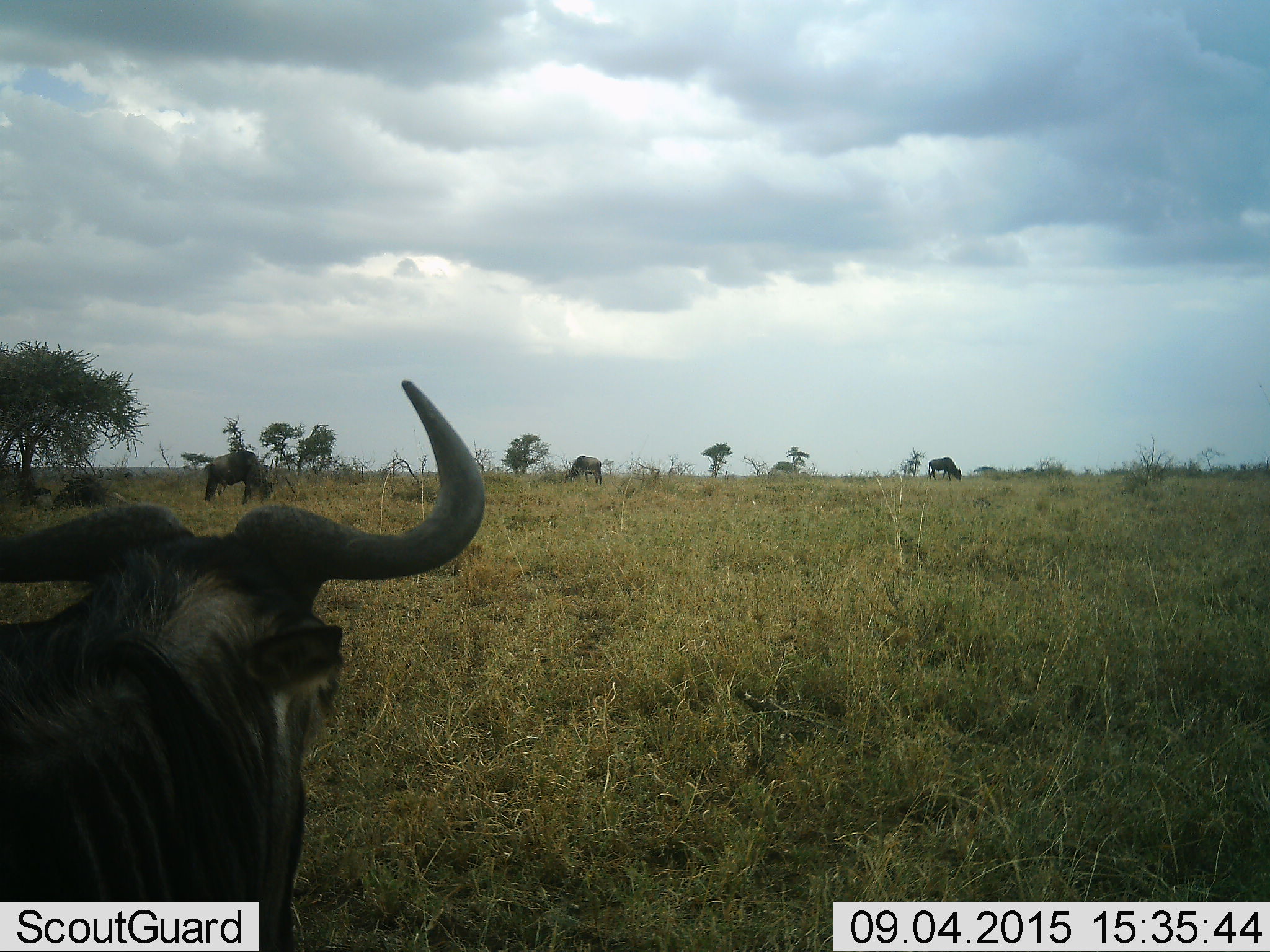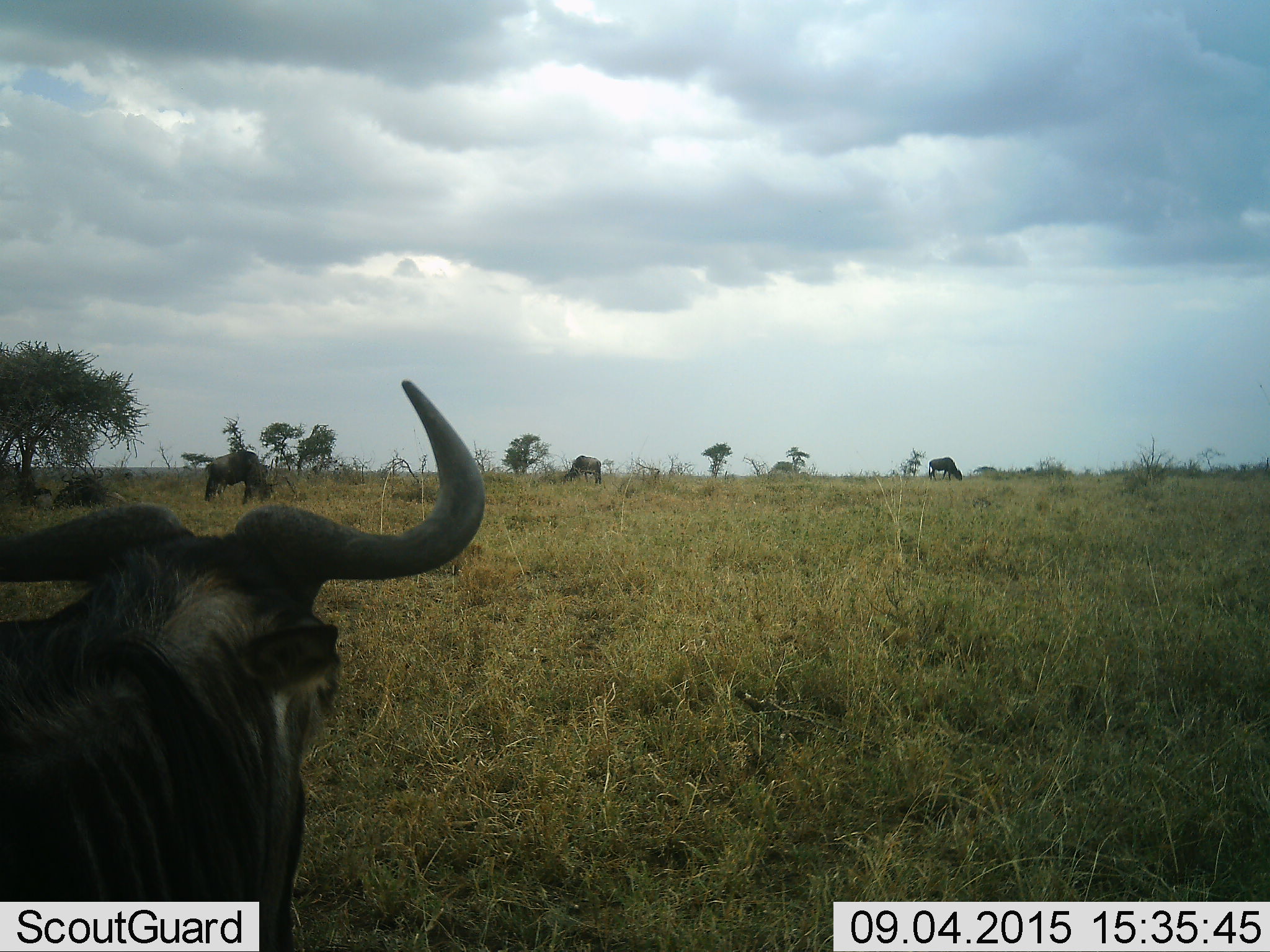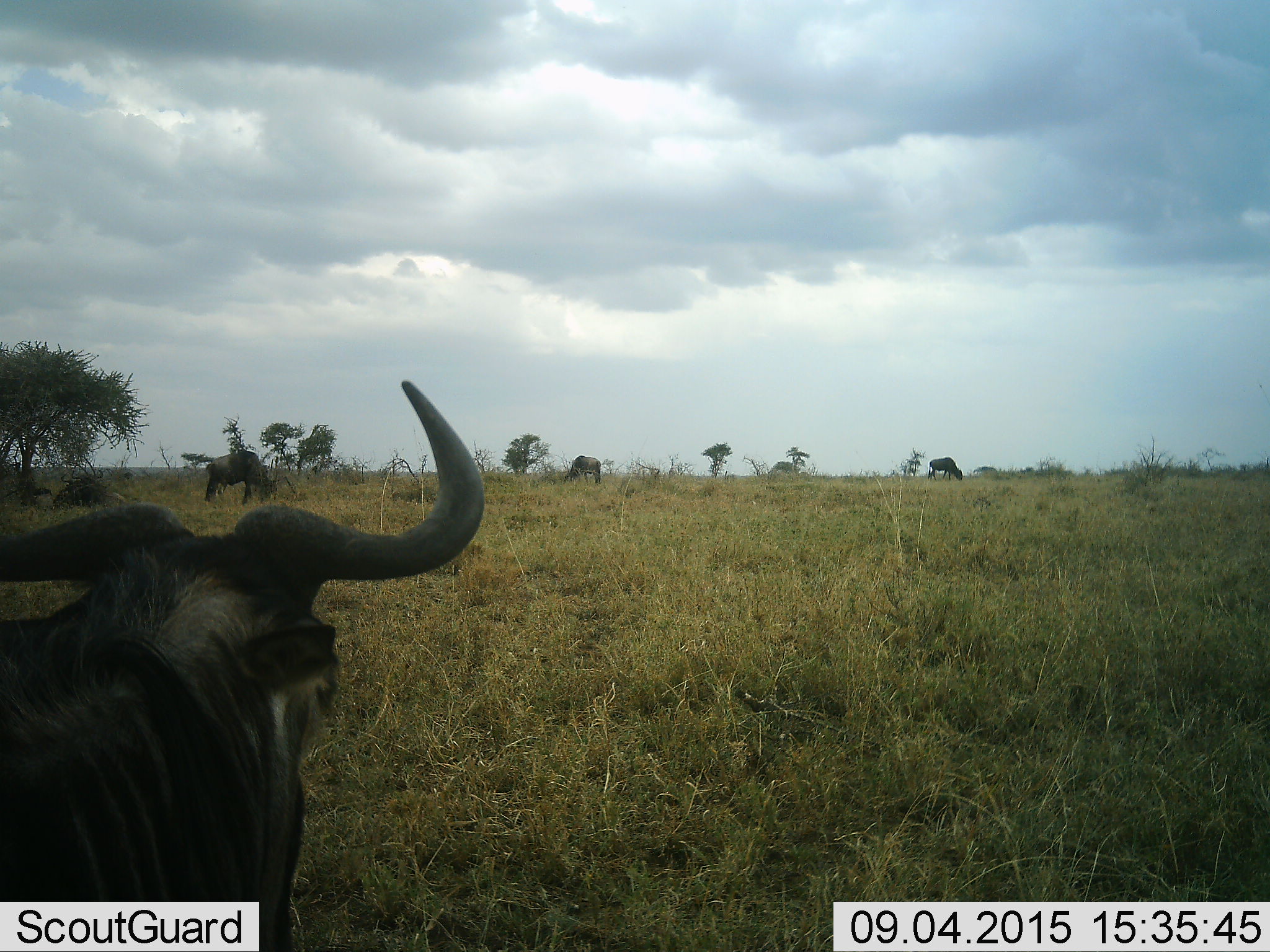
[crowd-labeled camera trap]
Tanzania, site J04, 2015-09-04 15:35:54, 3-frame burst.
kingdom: Animalia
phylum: Chordata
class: Mammalia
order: Artiodactyla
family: Bovidae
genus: Connochaetes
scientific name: Connochaetes taurinus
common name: blue wildebeest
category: wildebeest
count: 4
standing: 80%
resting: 40%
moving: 30%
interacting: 0%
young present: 10%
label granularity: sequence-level